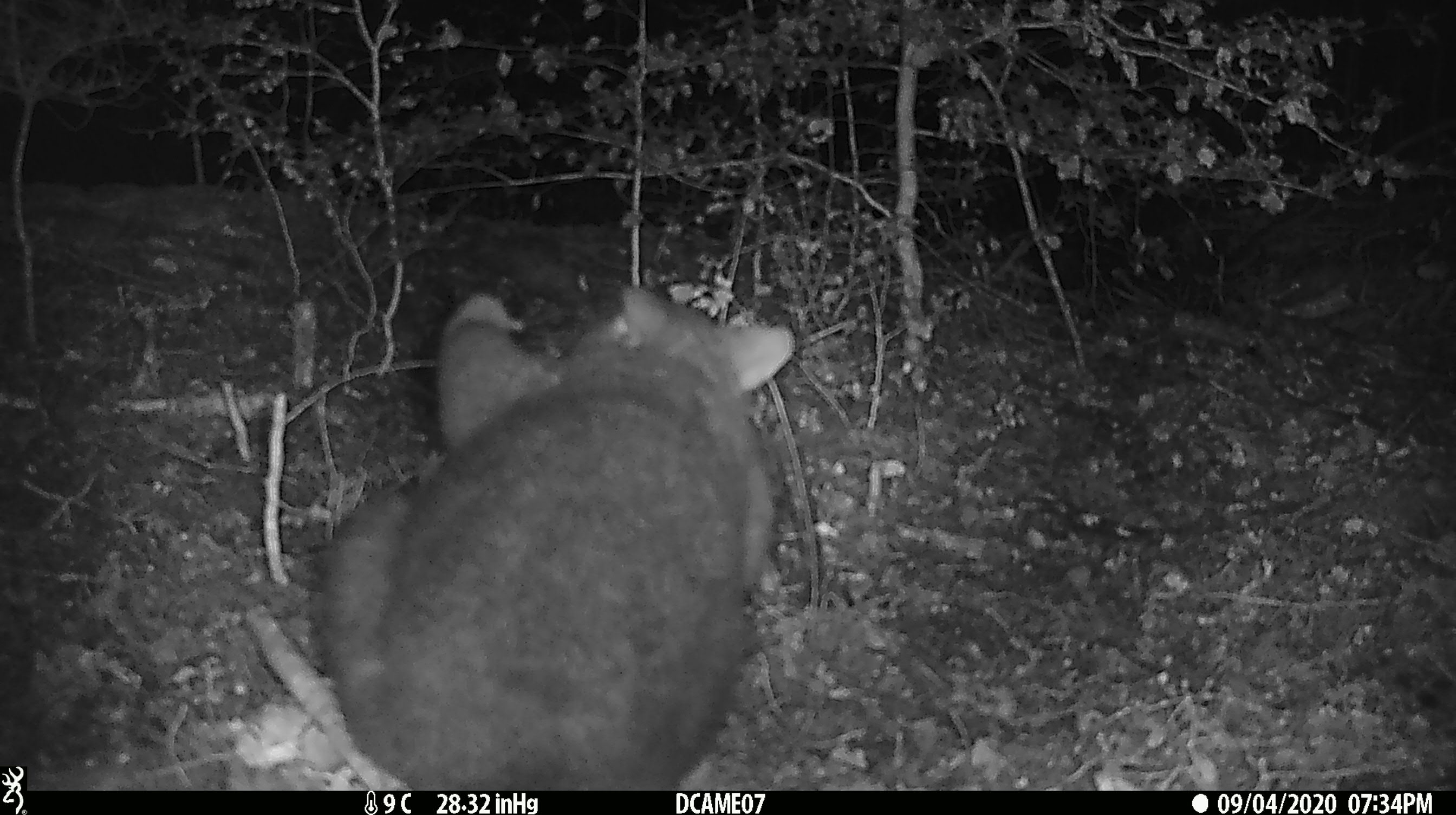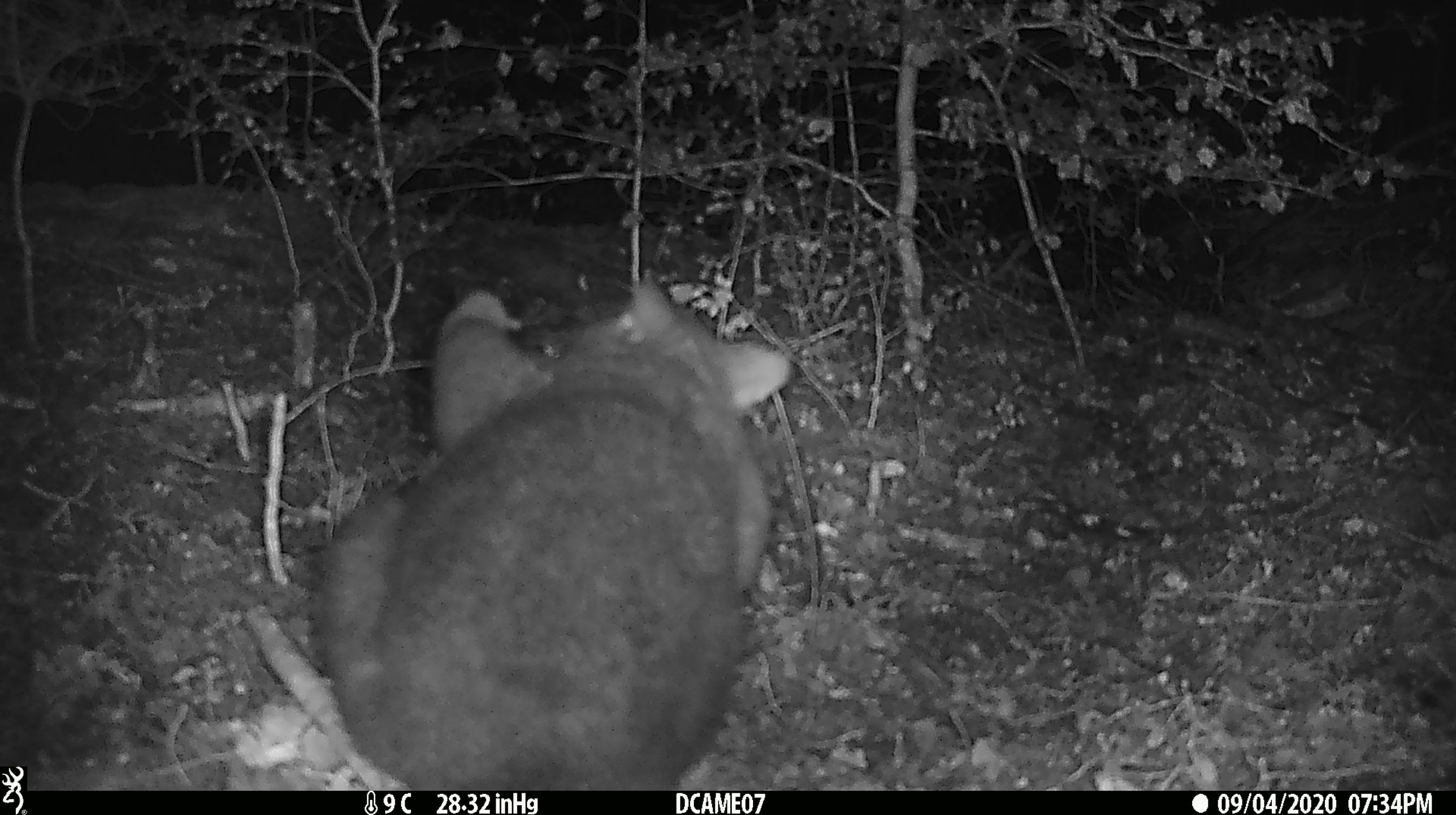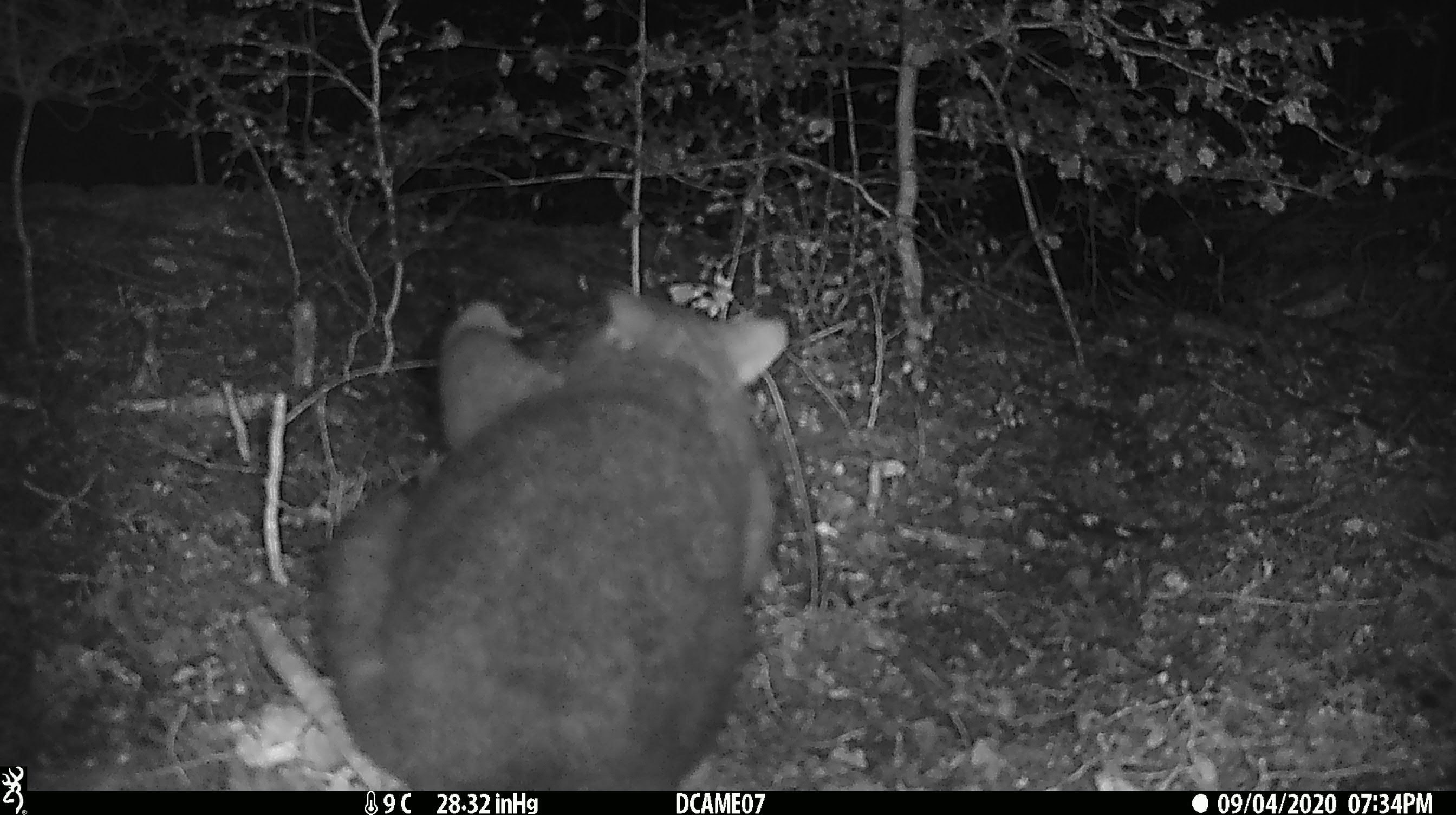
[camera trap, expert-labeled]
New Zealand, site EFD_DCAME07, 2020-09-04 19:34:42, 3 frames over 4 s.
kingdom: Animalia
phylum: Chordata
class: Mammalia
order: Diprotodontia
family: Phalangeridae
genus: Trichosurus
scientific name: Trichosurus vulpecula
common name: common brushtail possum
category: possum